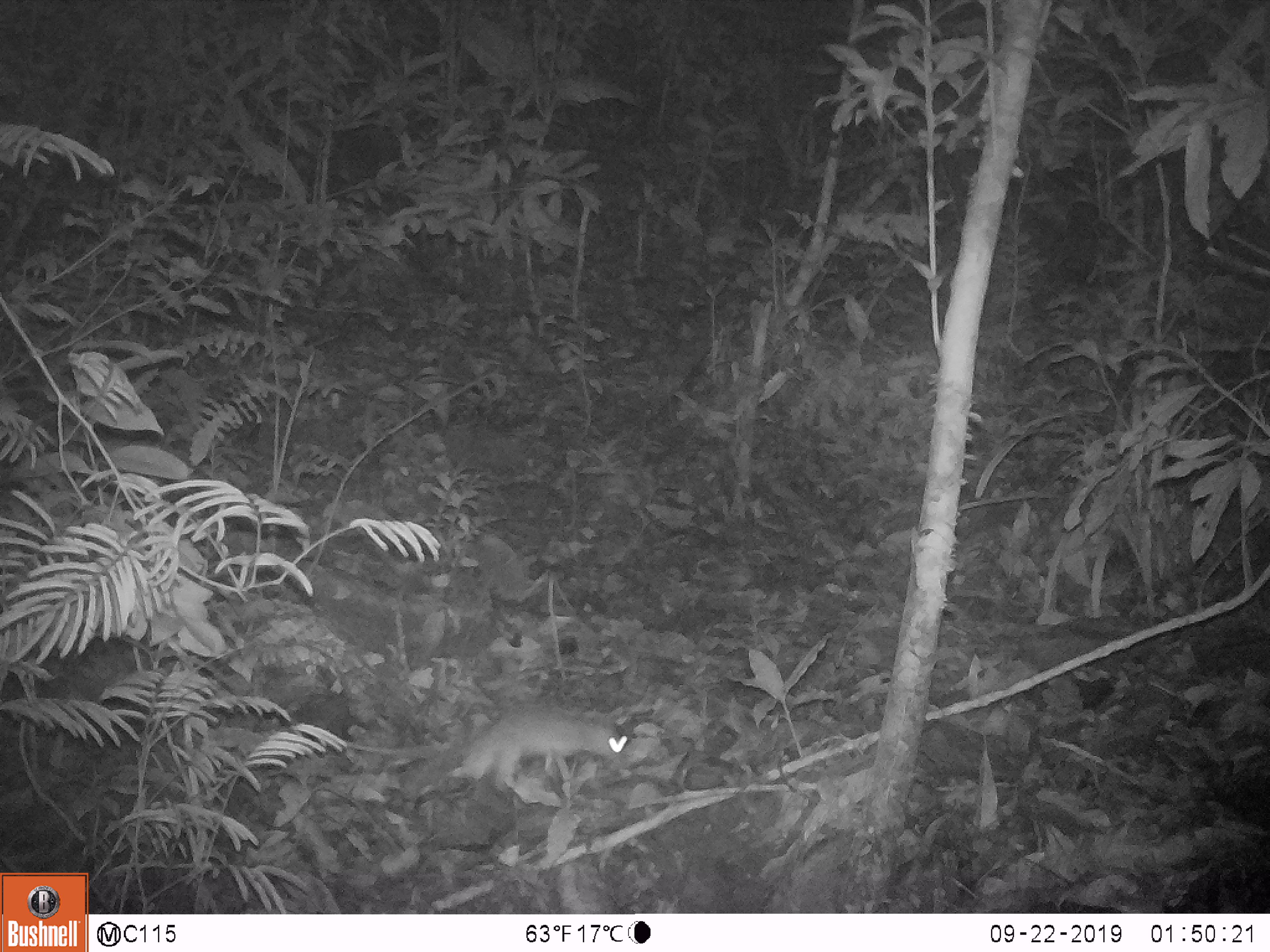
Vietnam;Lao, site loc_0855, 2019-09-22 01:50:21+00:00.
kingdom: Animalia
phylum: Chordata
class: Mammalia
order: Rodentia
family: Muridae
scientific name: Muridae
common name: old-world mice and rats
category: unidentified murid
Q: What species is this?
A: Unidentified murid (old-world mice and rats) (Muridae).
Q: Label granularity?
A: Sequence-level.